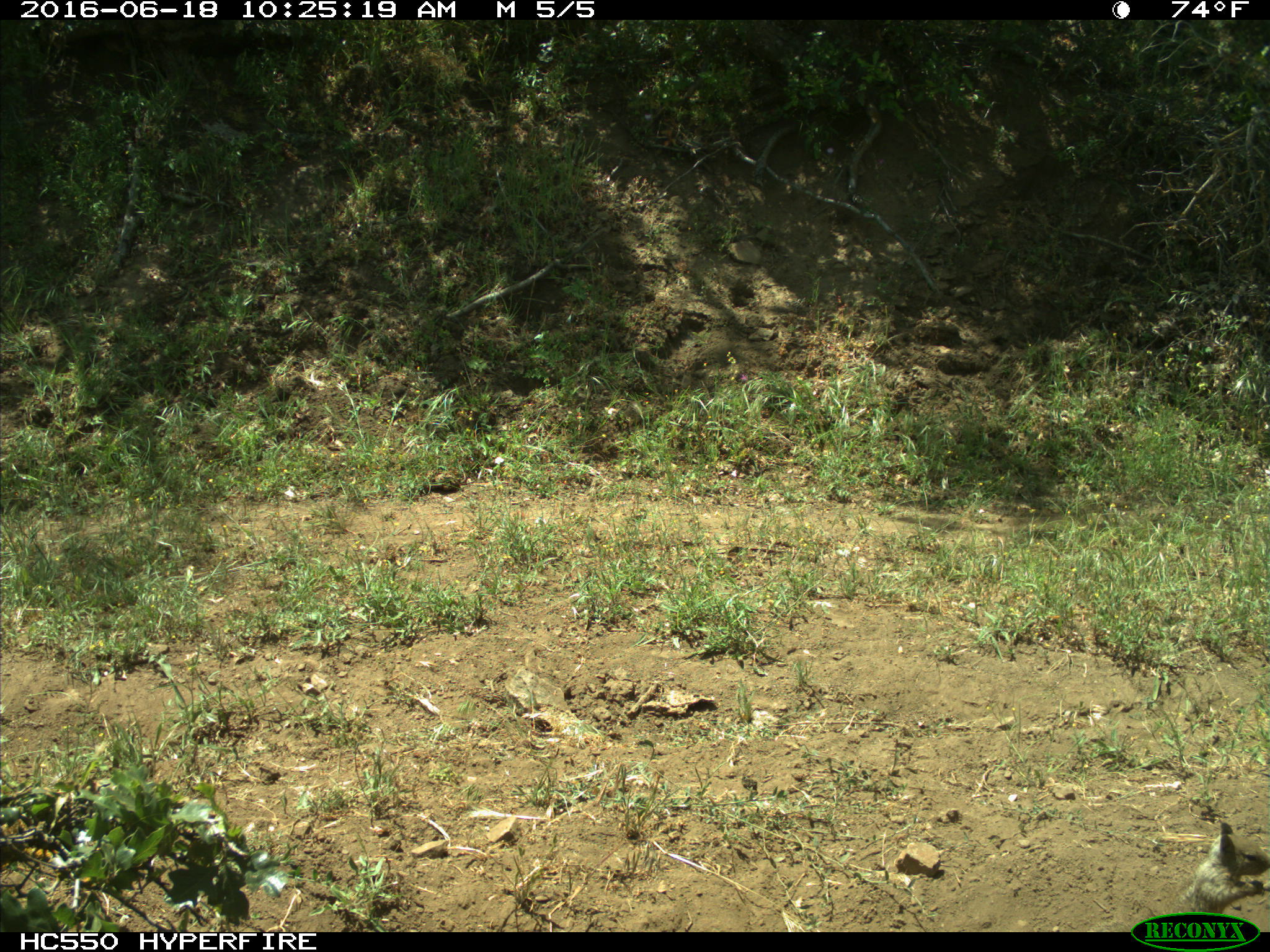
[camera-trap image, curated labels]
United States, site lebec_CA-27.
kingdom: Animalia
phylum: Chordata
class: Mammalia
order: Rodentia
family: Sciuridae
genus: Otospermophilus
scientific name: Otospermophilus beecheyi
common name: california ground squirrel